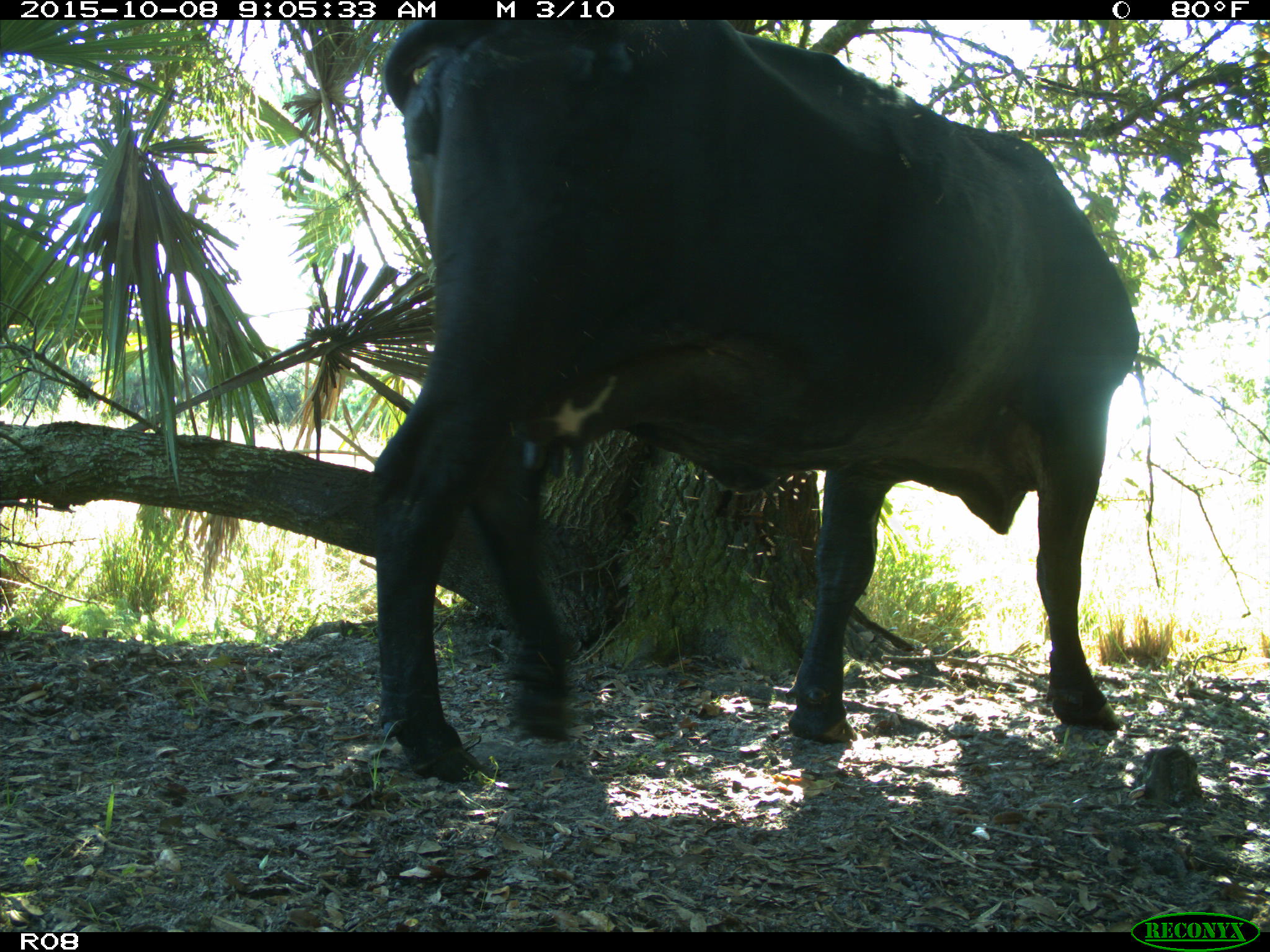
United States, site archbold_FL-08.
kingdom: Animalia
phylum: Chordata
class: Mammalia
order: Artiodactyla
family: Bovidae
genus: Bos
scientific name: Bos taurus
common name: domestic cow